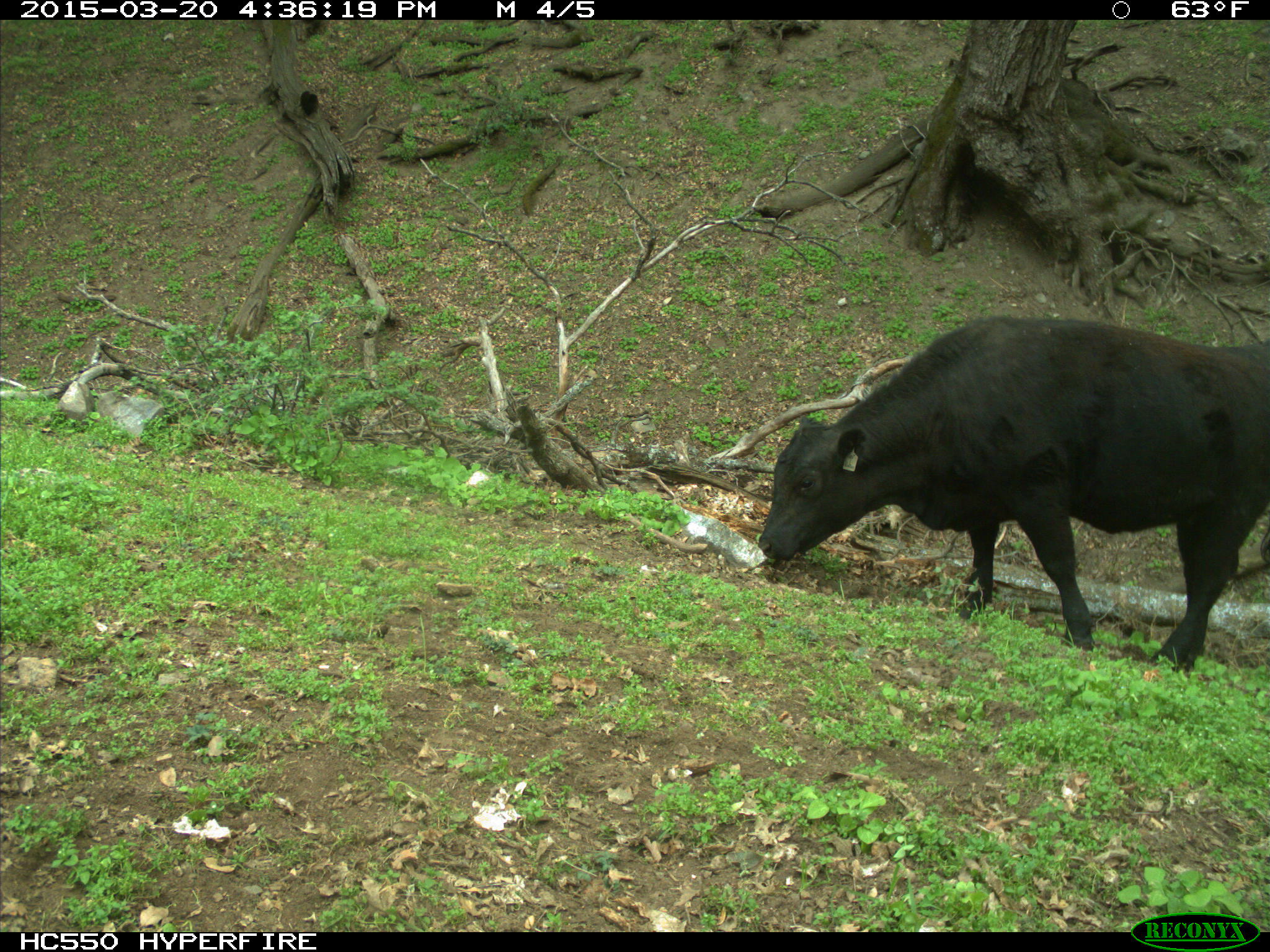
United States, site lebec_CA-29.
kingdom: Animalia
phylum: Chordata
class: Mammalia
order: Artiodactyla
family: Bovidae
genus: Bos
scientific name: Bos taurus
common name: domestic cow